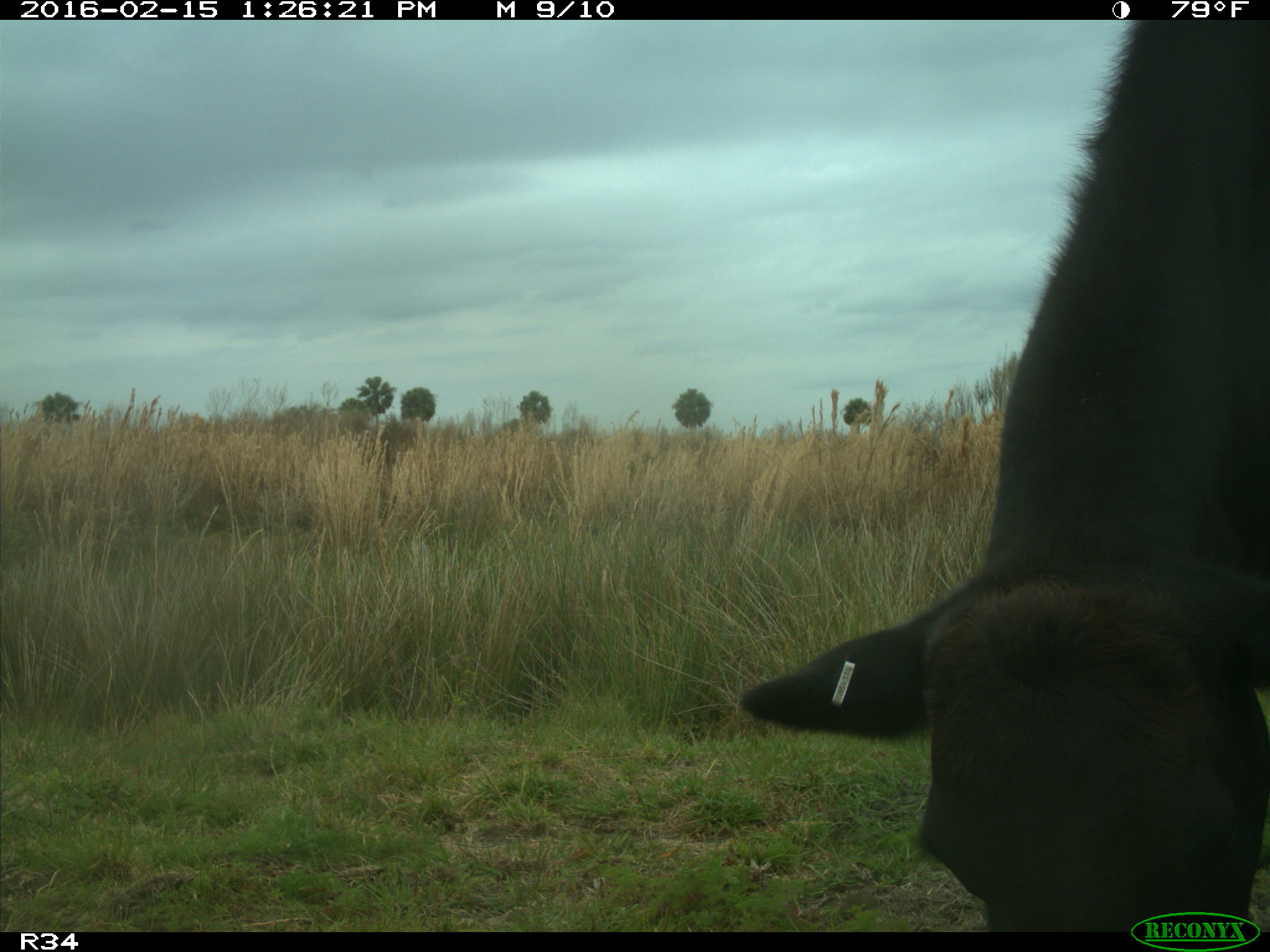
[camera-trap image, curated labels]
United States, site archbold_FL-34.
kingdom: Animalia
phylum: Chordata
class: Mammalia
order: Artiodactyla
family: Bovidae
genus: Bos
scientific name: Bos taurus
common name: domestic cow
Bos taurus (domestic cow).